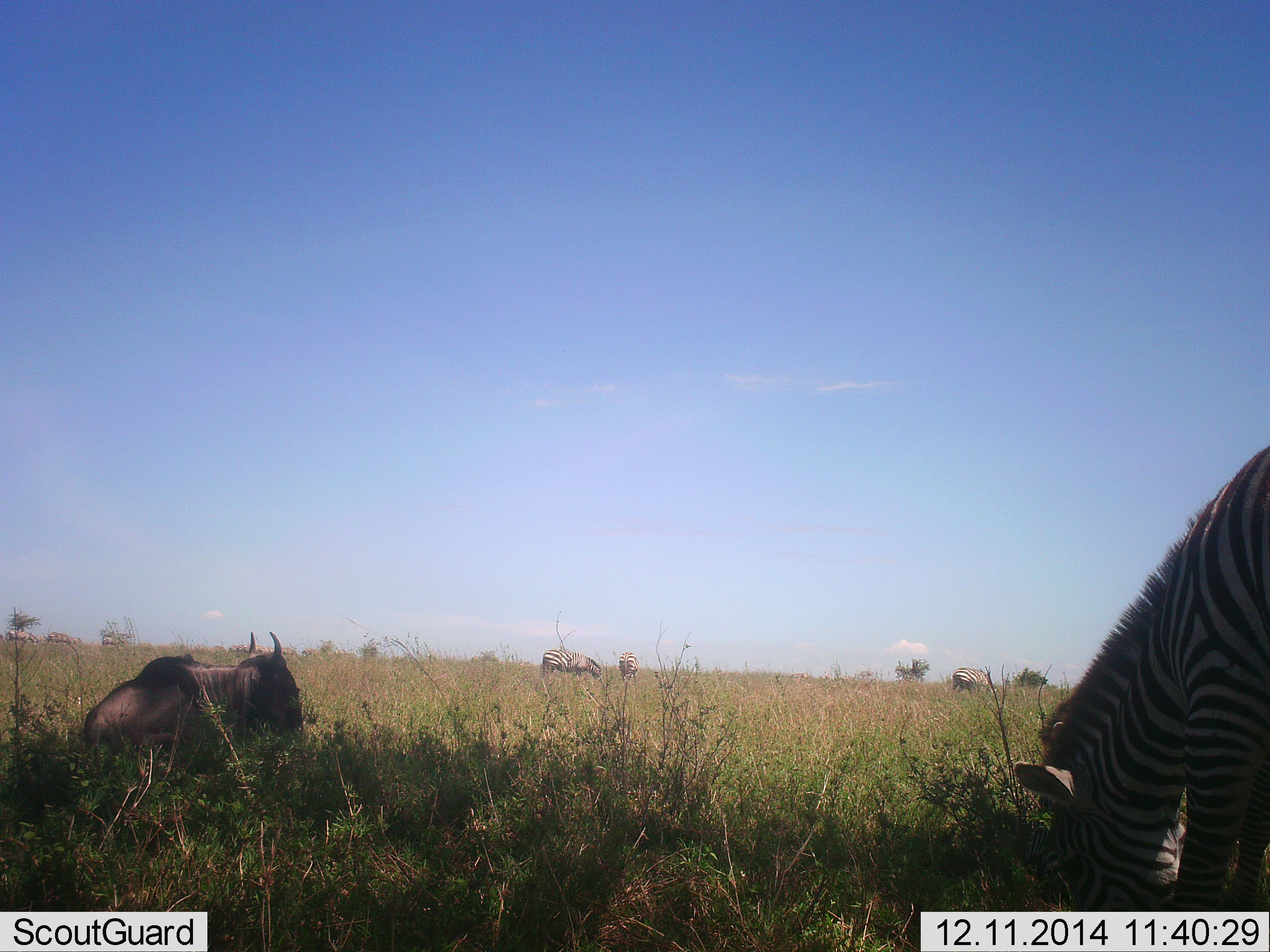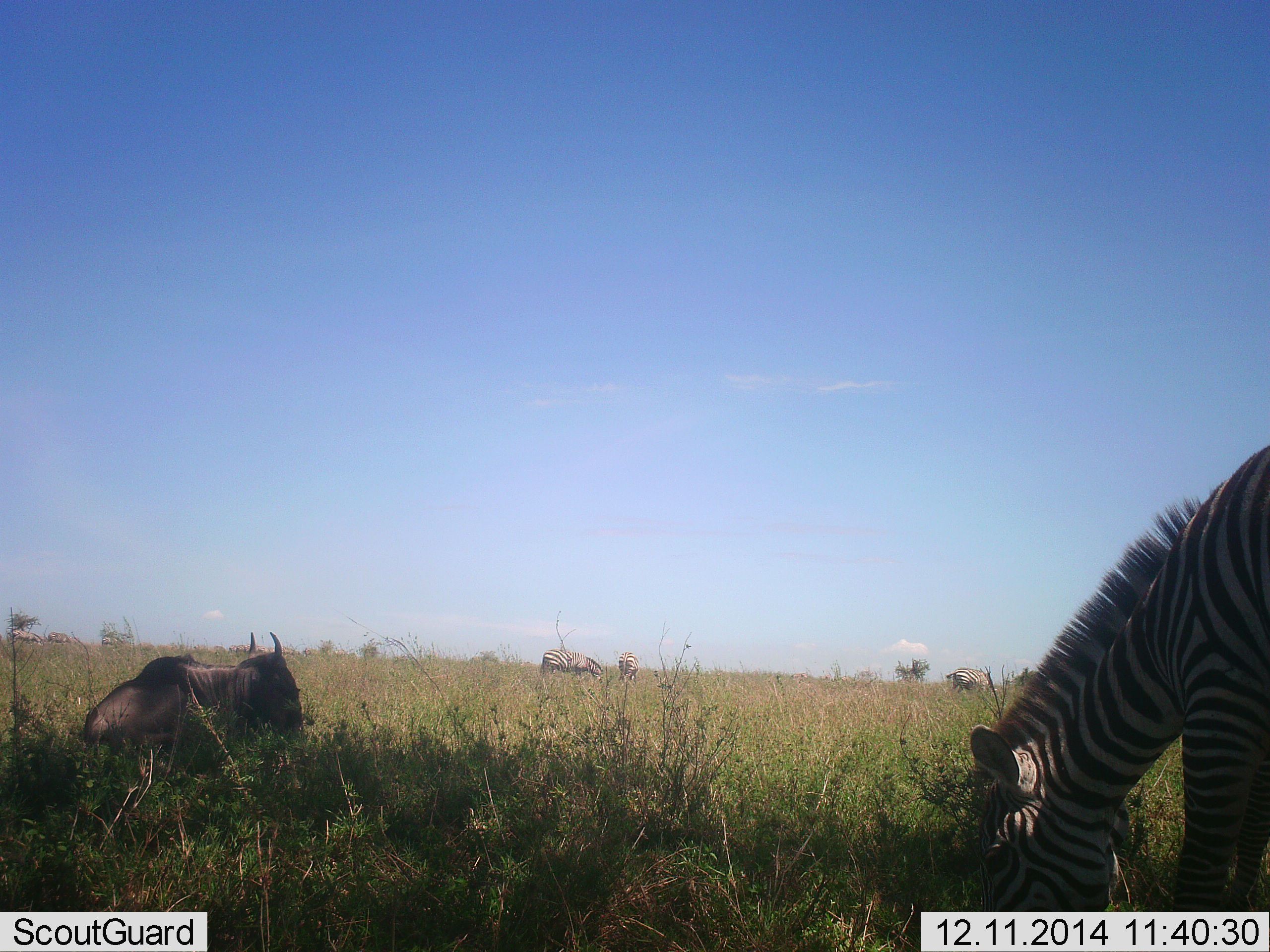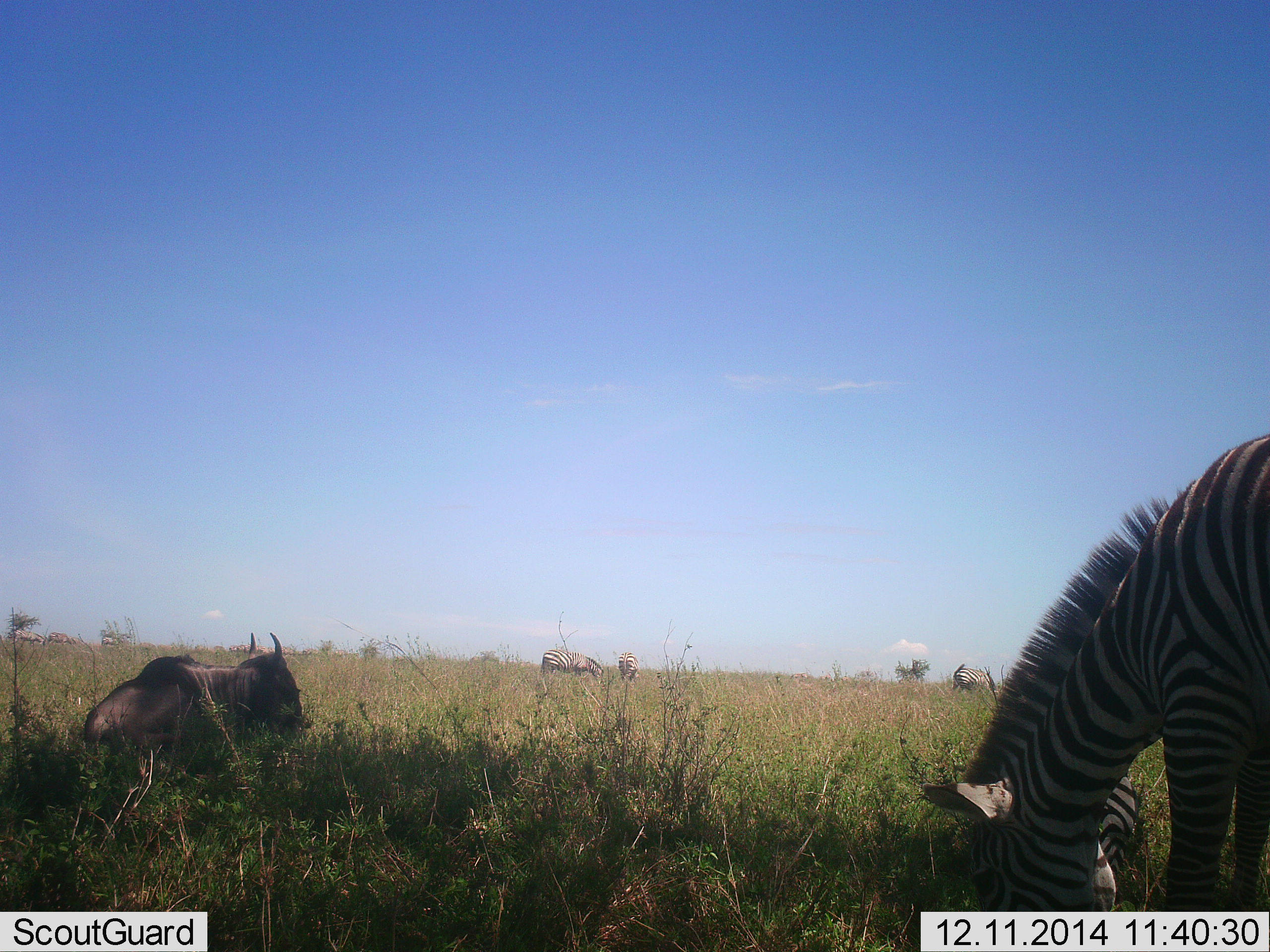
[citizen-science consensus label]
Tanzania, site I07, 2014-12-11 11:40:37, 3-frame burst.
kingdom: Animalia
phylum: Chordata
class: Mammalia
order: Artiodactyla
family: Bovidae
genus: Connochaetes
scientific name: Connochaetes taurinus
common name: blue wildebeest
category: wildebeest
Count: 1.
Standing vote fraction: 0%.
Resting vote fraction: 100%.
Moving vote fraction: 0%.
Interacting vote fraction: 0%.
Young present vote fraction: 0%.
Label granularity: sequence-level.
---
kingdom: Animalia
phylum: Chordata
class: Mammalia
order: Perissodactyla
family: Equidae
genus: Equus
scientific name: Equus quagga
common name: plains zebra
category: zebra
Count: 4.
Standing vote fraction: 29%.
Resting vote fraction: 7%.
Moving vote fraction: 7%.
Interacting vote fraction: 0%.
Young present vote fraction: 0%.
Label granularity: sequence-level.